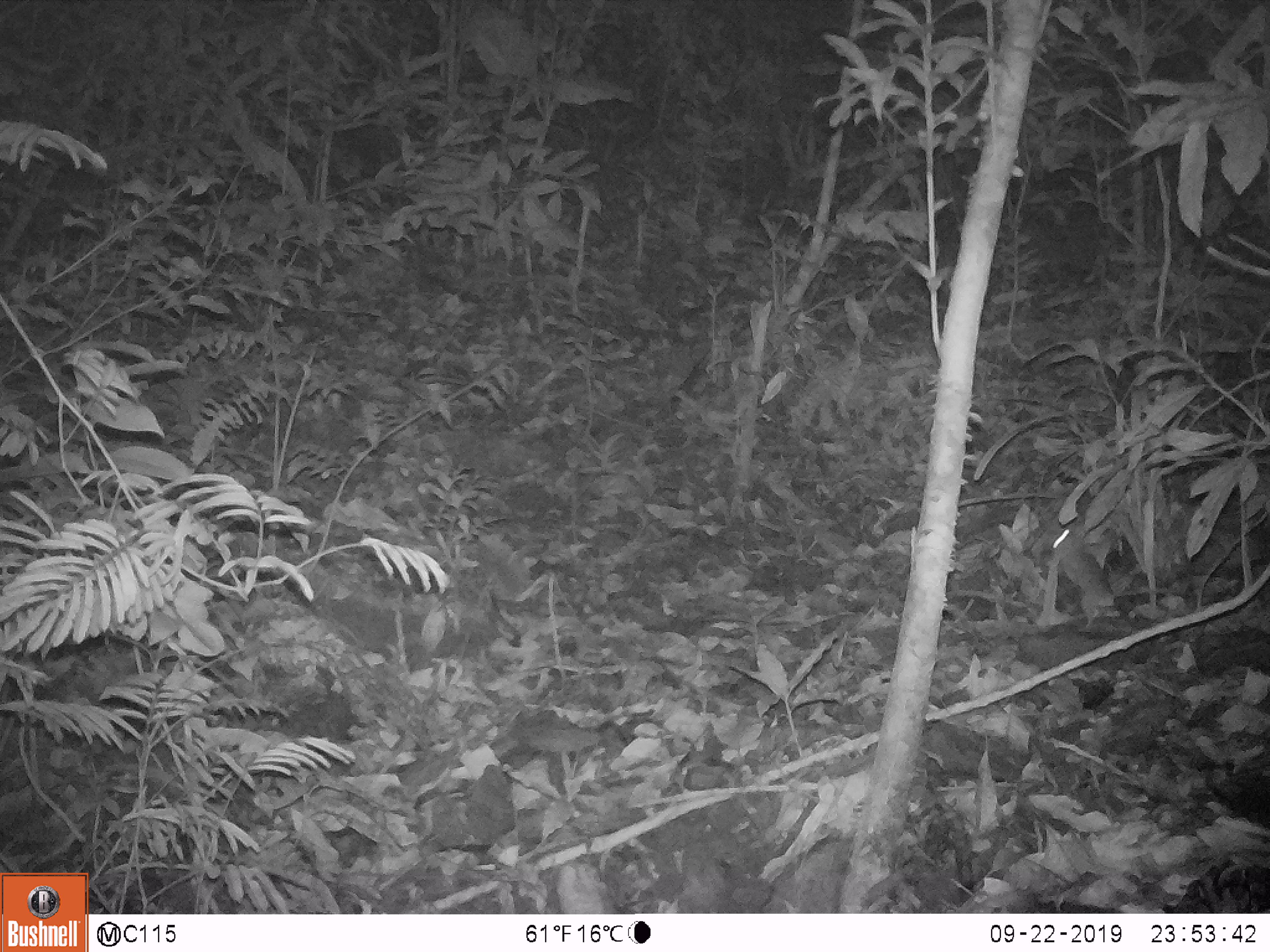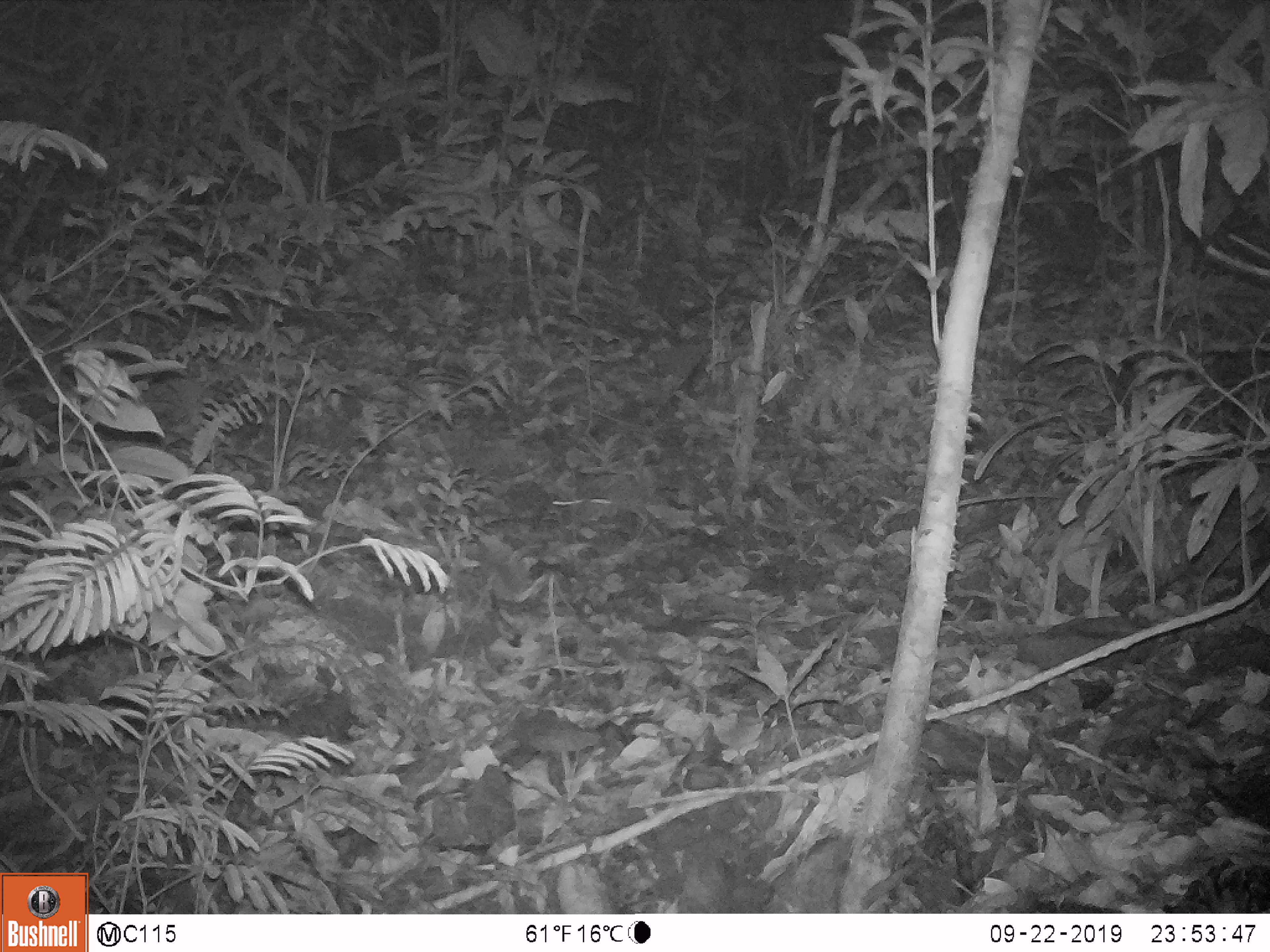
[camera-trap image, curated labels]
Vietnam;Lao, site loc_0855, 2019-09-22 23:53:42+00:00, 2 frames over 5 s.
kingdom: Animalia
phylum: Chordata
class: Mammalia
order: Rodentia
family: Muridae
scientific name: Muridae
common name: old-world mice and rats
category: unidentified murid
Unidentified murid (old-world mice and rats) (Muridae). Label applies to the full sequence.